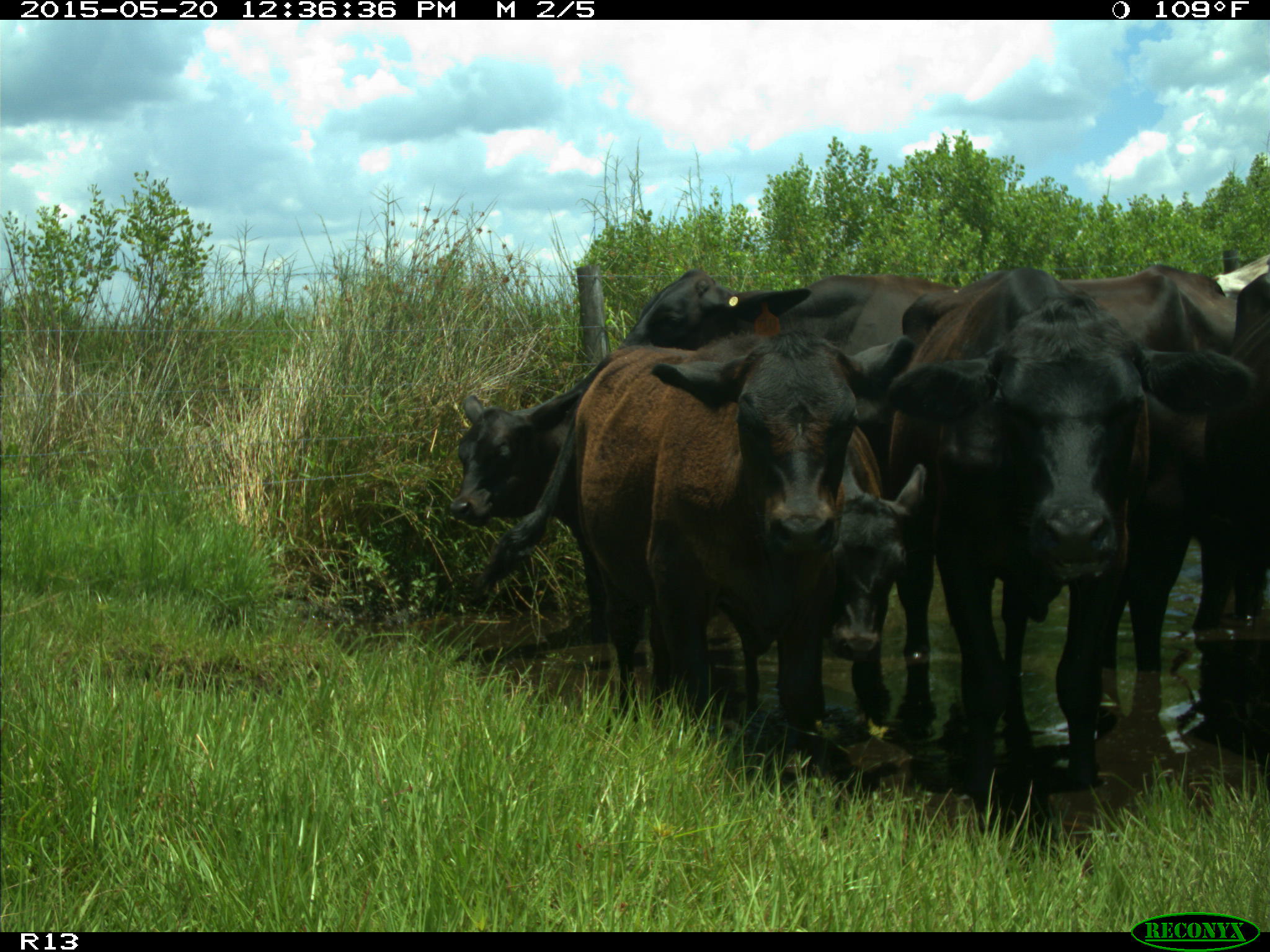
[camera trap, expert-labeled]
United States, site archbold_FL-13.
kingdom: Animalia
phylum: Chordata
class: Mammalia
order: Artiodactyla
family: Bovidae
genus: Bos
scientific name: Bos taurus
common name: domestic cow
Bos taurus (domestic cow).